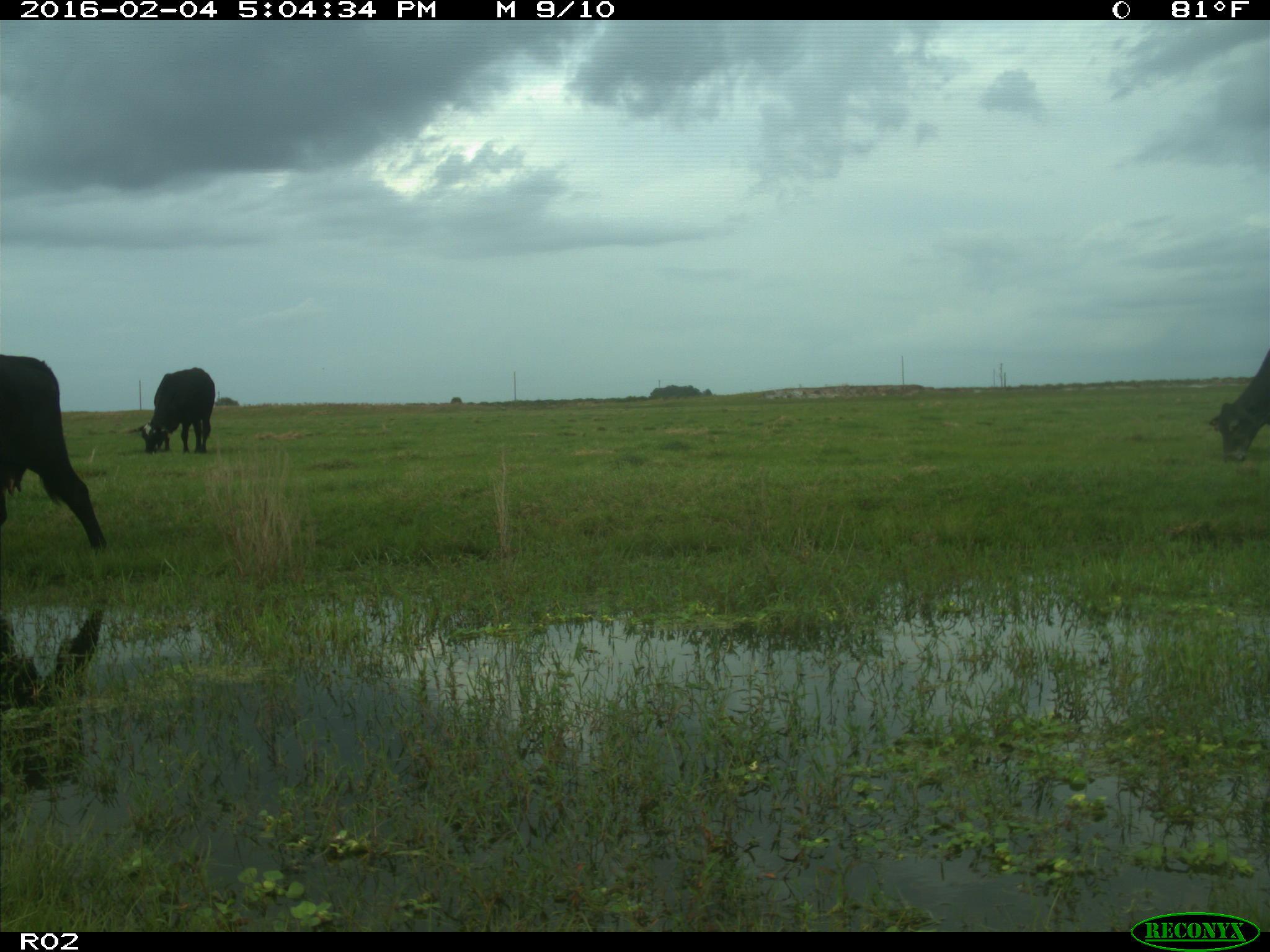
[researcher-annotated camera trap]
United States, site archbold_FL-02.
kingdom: Animalia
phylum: Chordata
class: Mammalia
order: Artiodactyla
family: Bovidae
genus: Bos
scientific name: Bos taurus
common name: domestic cow